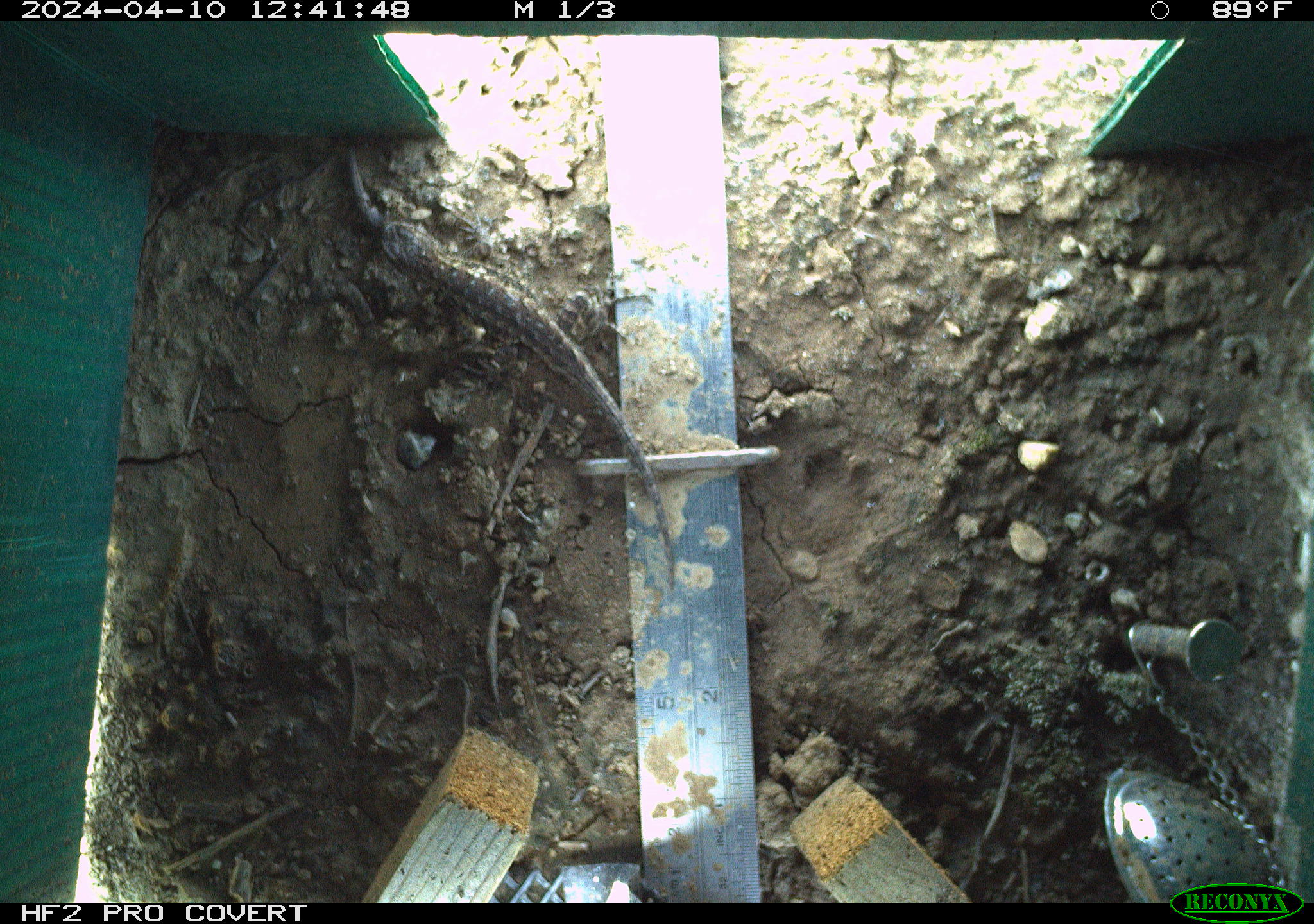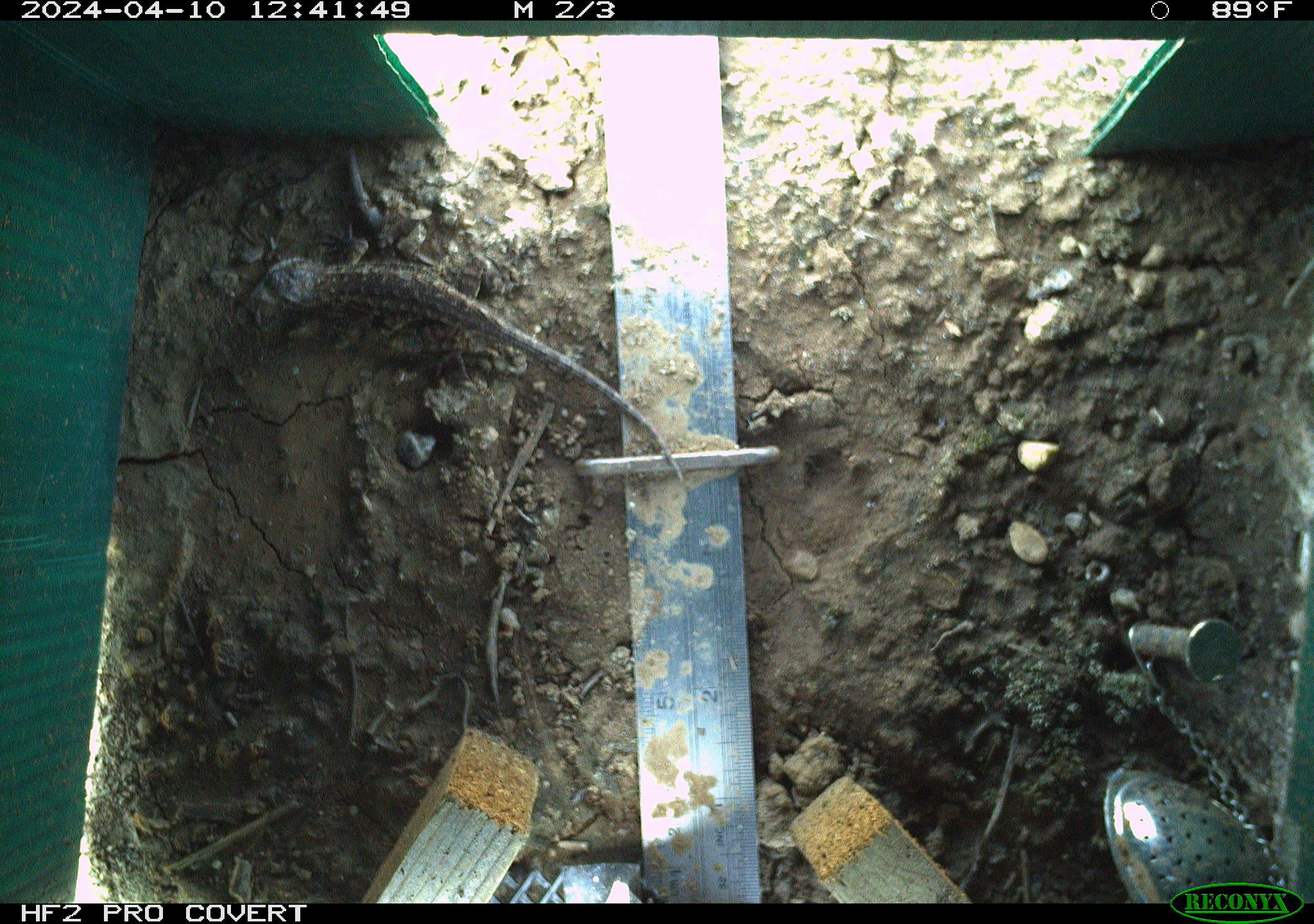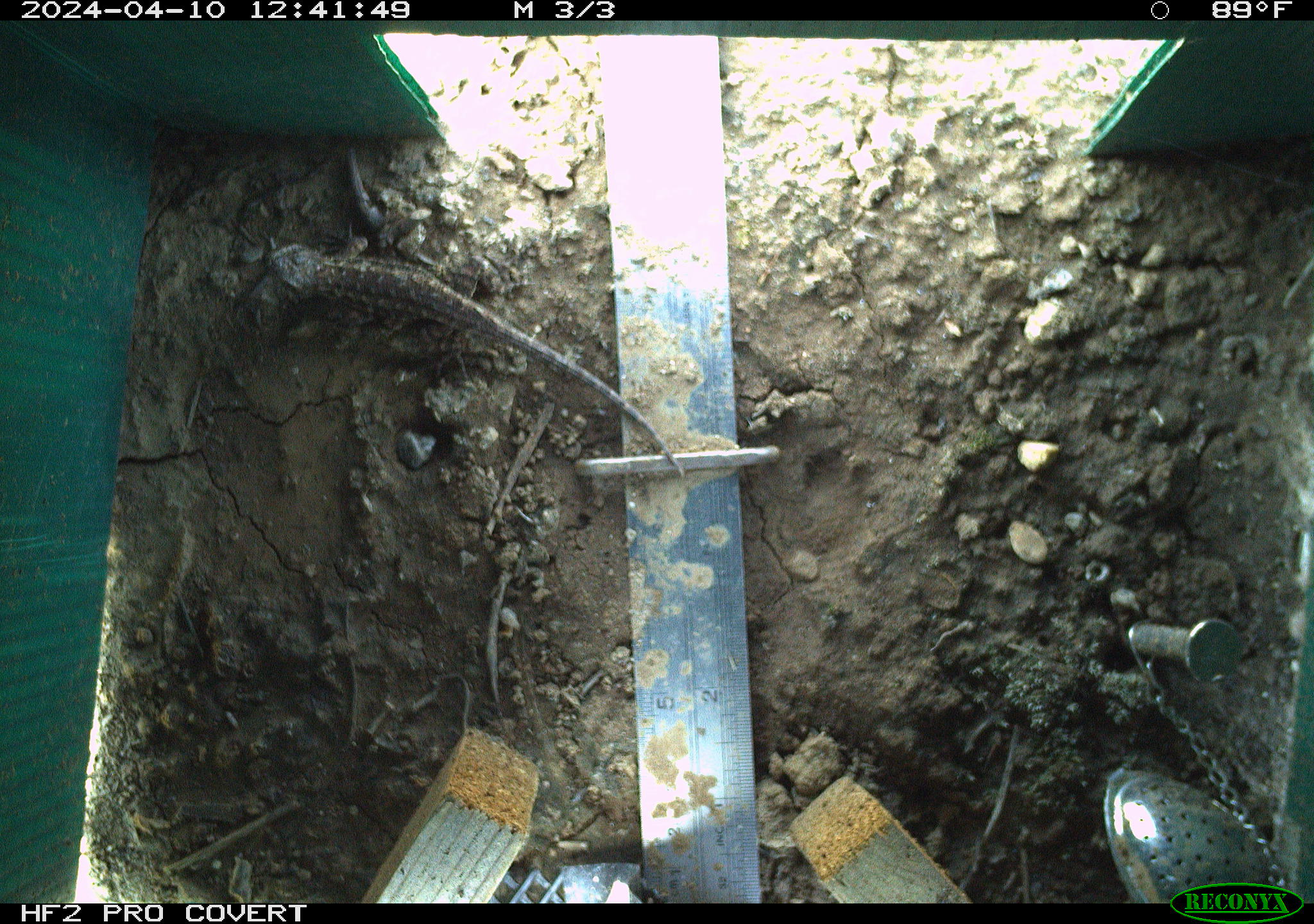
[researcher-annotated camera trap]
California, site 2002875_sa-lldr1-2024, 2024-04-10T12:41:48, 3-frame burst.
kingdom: Animalia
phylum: Chordata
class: Reptilia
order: Squamata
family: Phrynosomatidae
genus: Sceloporus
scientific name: Sceloporus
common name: spiny lizards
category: sceloporus species